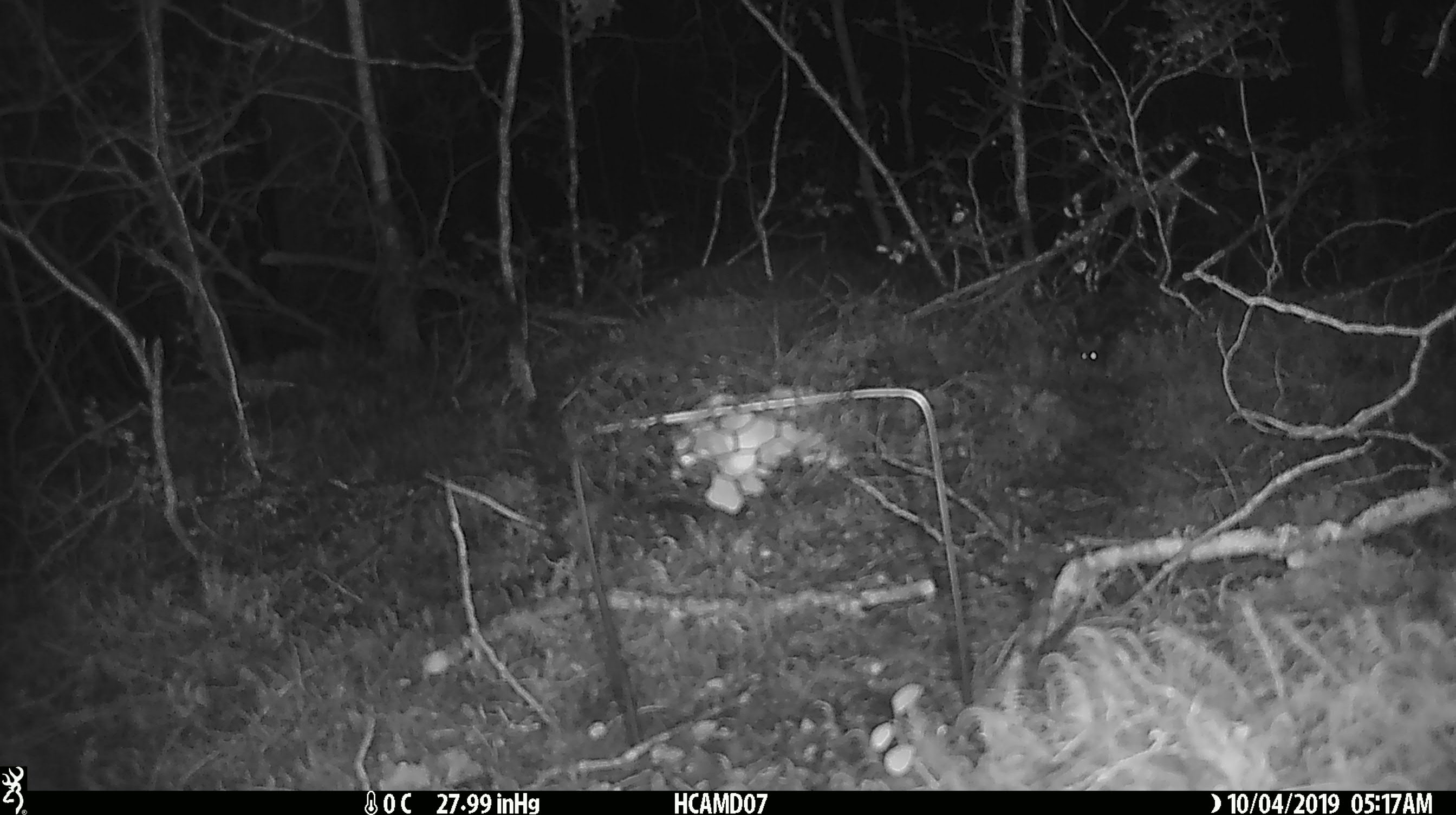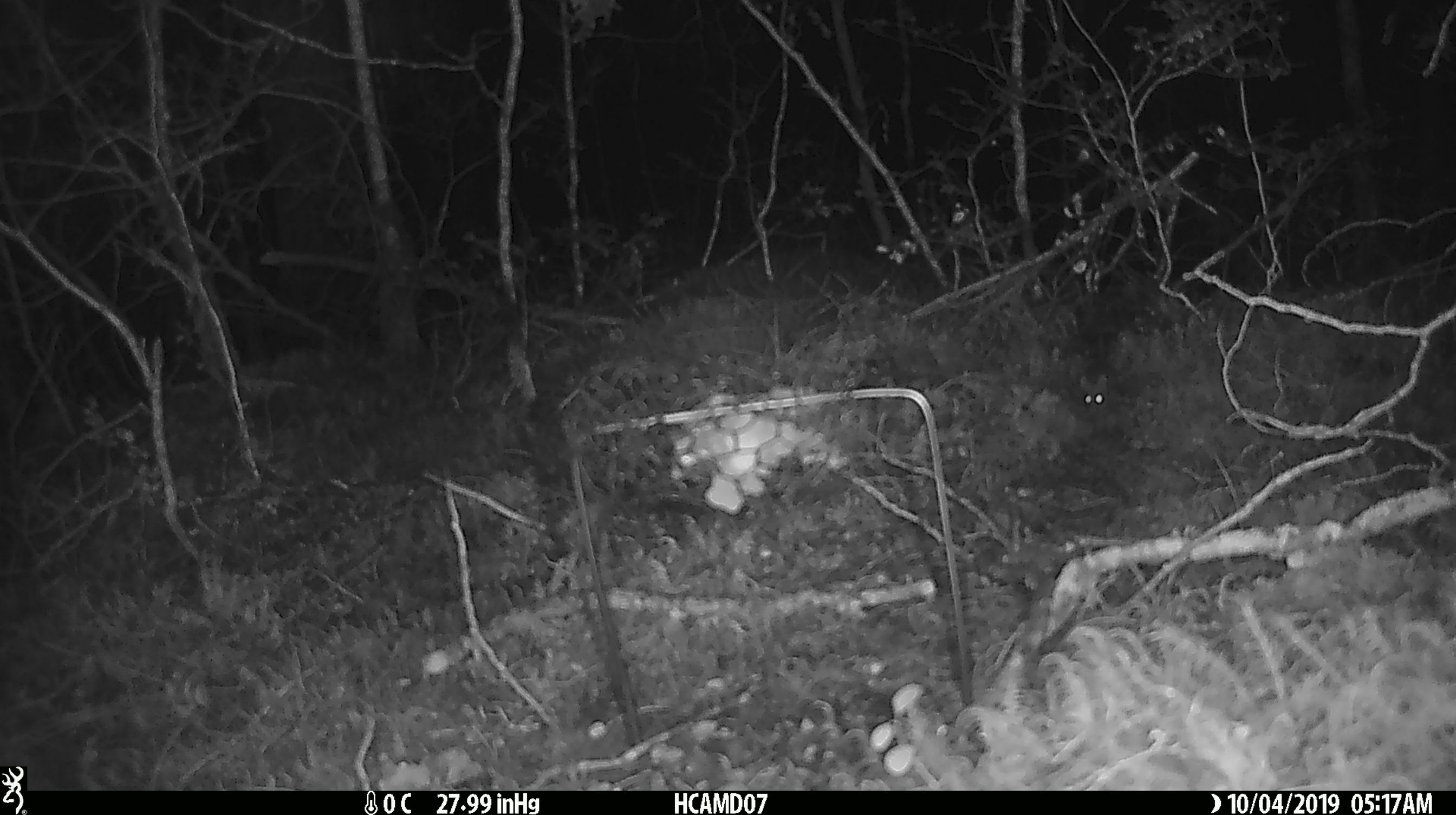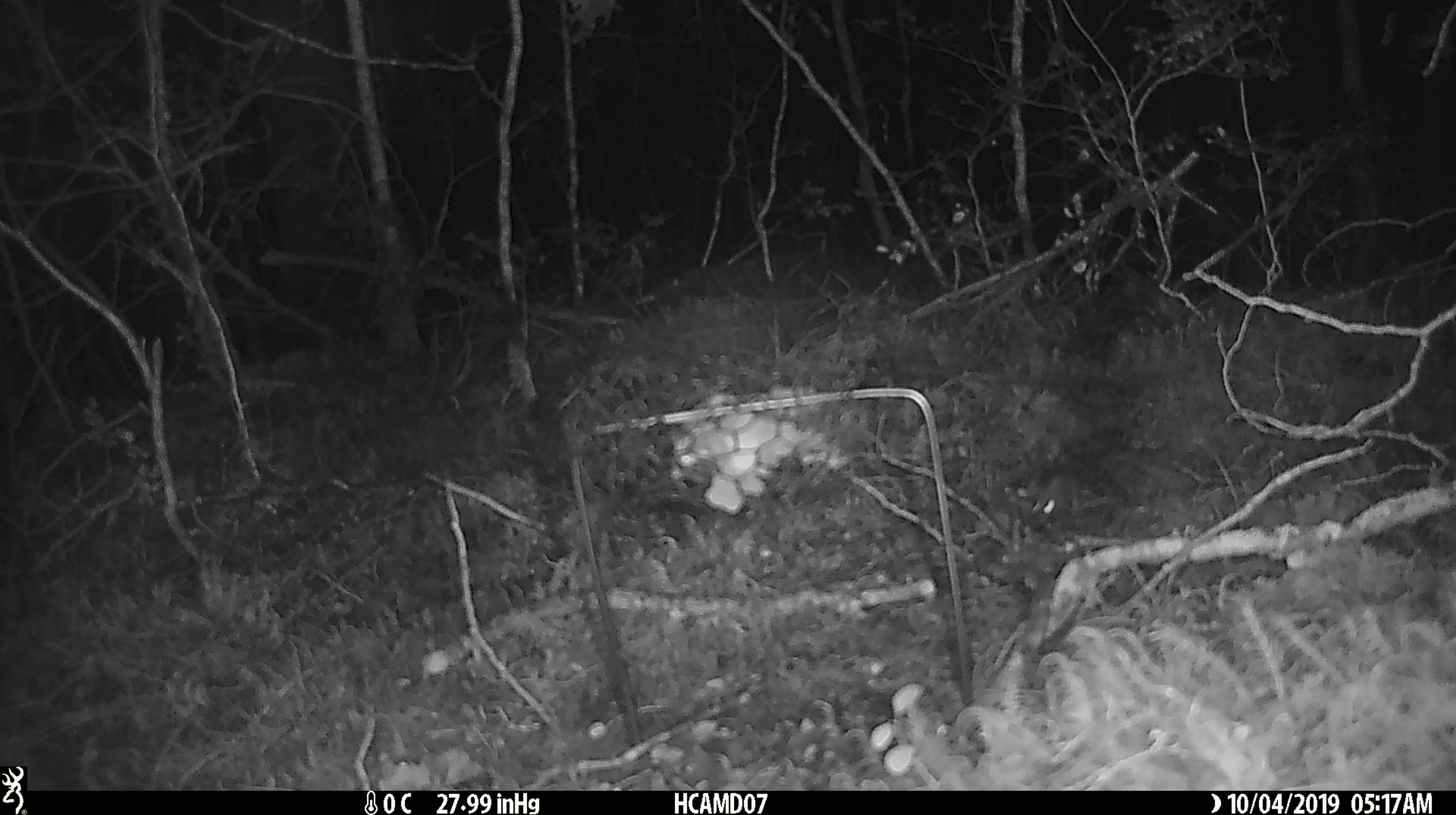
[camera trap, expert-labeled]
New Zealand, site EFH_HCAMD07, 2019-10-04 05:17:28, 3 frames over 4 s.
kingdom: Animalia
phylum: Chordata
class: Mammalia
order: Rodentia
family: Muridae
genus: Mus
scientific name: Mus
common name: mouse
Mouse (Mus).